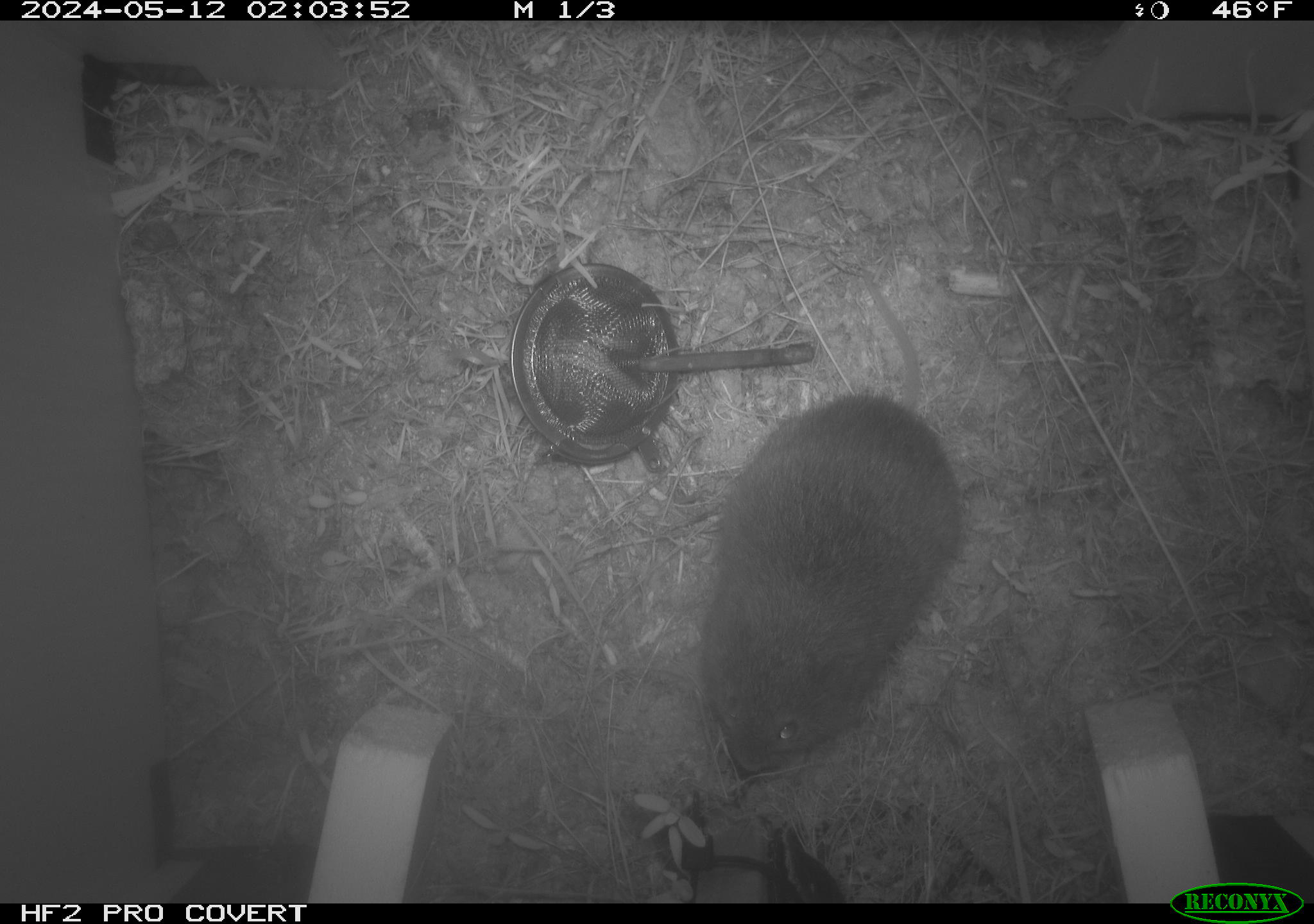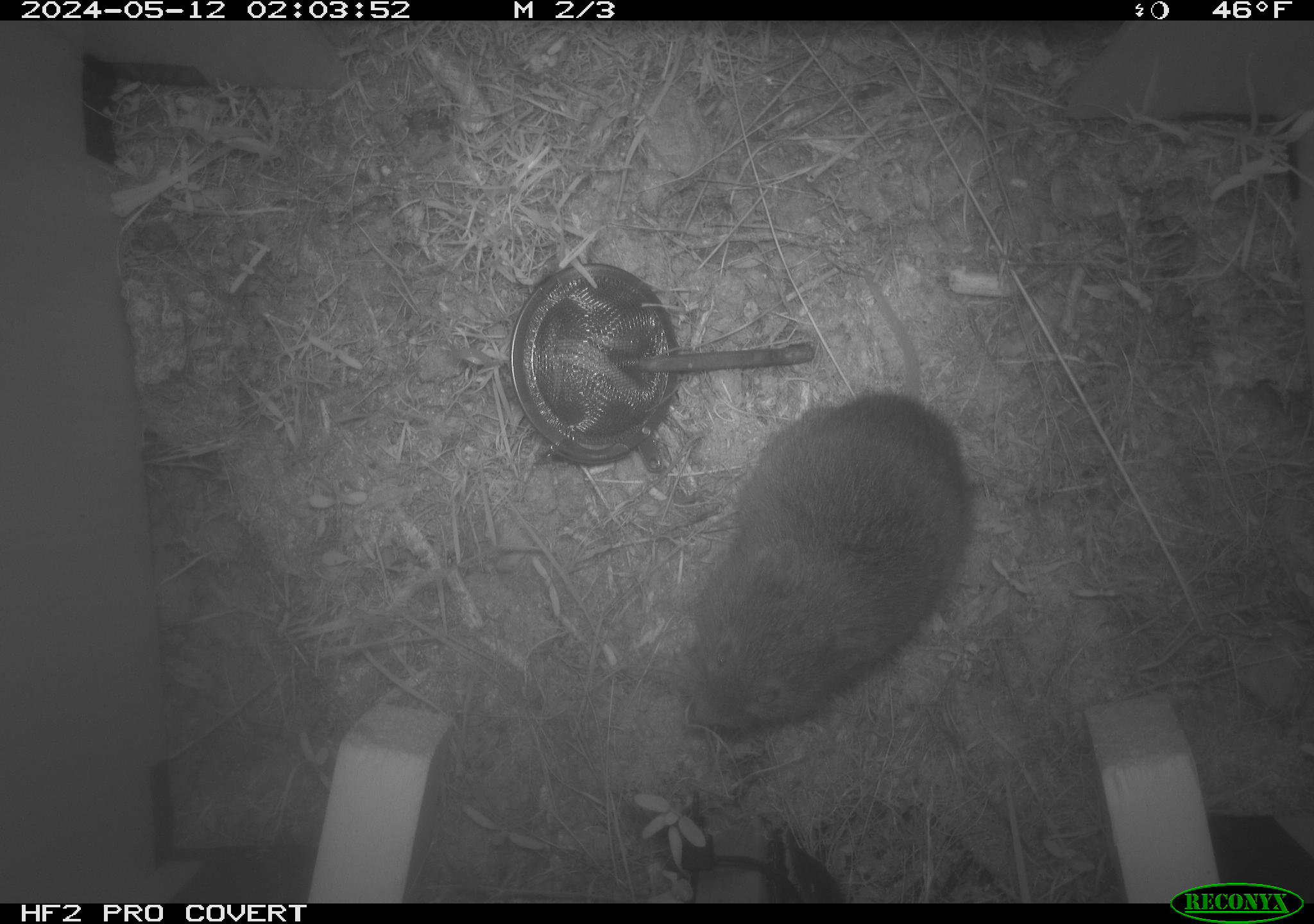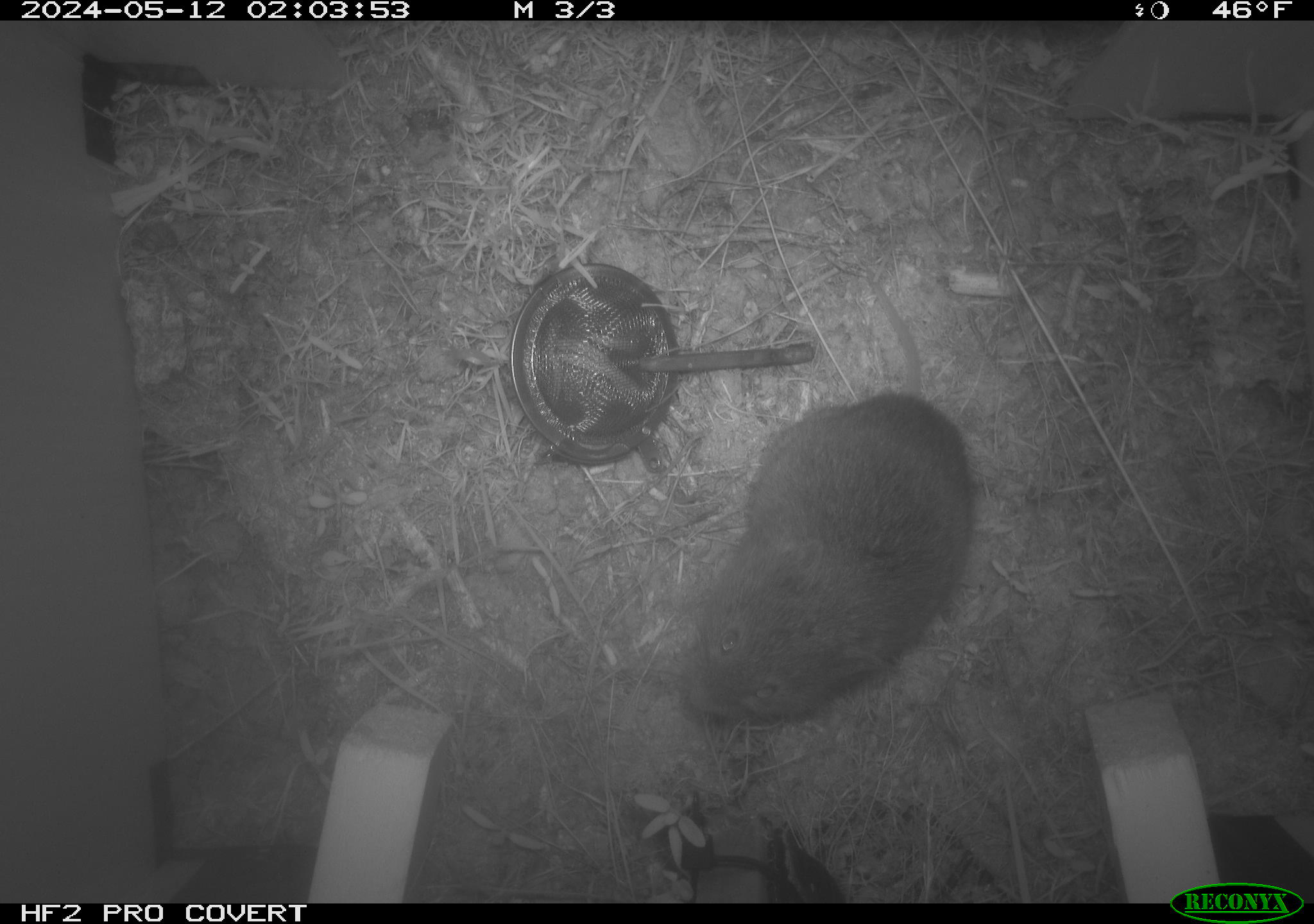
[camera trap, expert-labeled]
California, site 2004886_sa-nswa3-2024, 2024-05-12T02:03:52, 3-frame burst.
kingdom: Animalia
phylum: Chordata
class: Mammalia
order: Rodentia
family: Cricetidae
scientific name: Arvicolinae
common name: voles, lemmings, and muskrats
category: arvicolinae subfamily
Arvicolinae subfamily (voles, lemmings, and muskrats) (Arvicolinae).